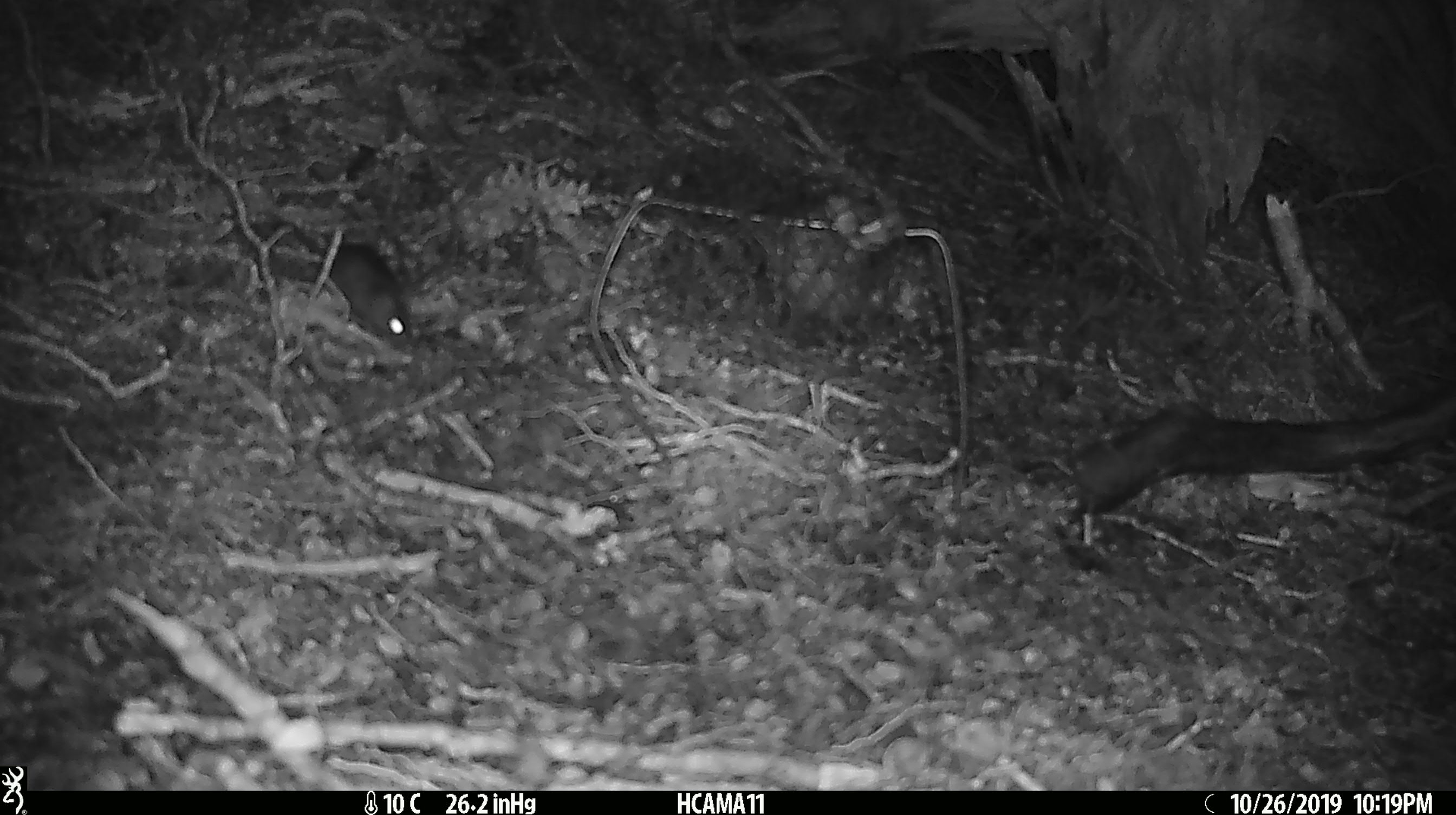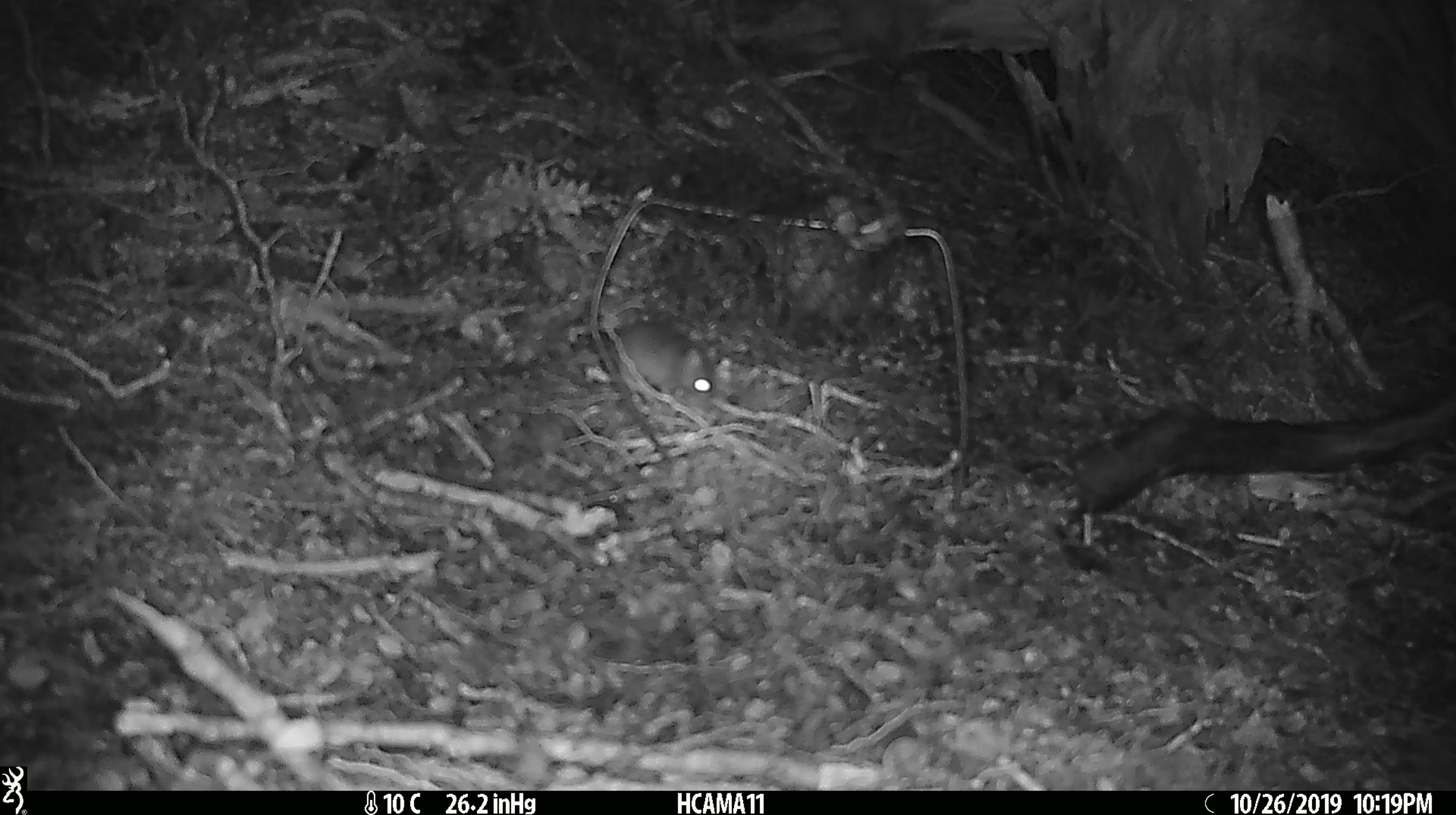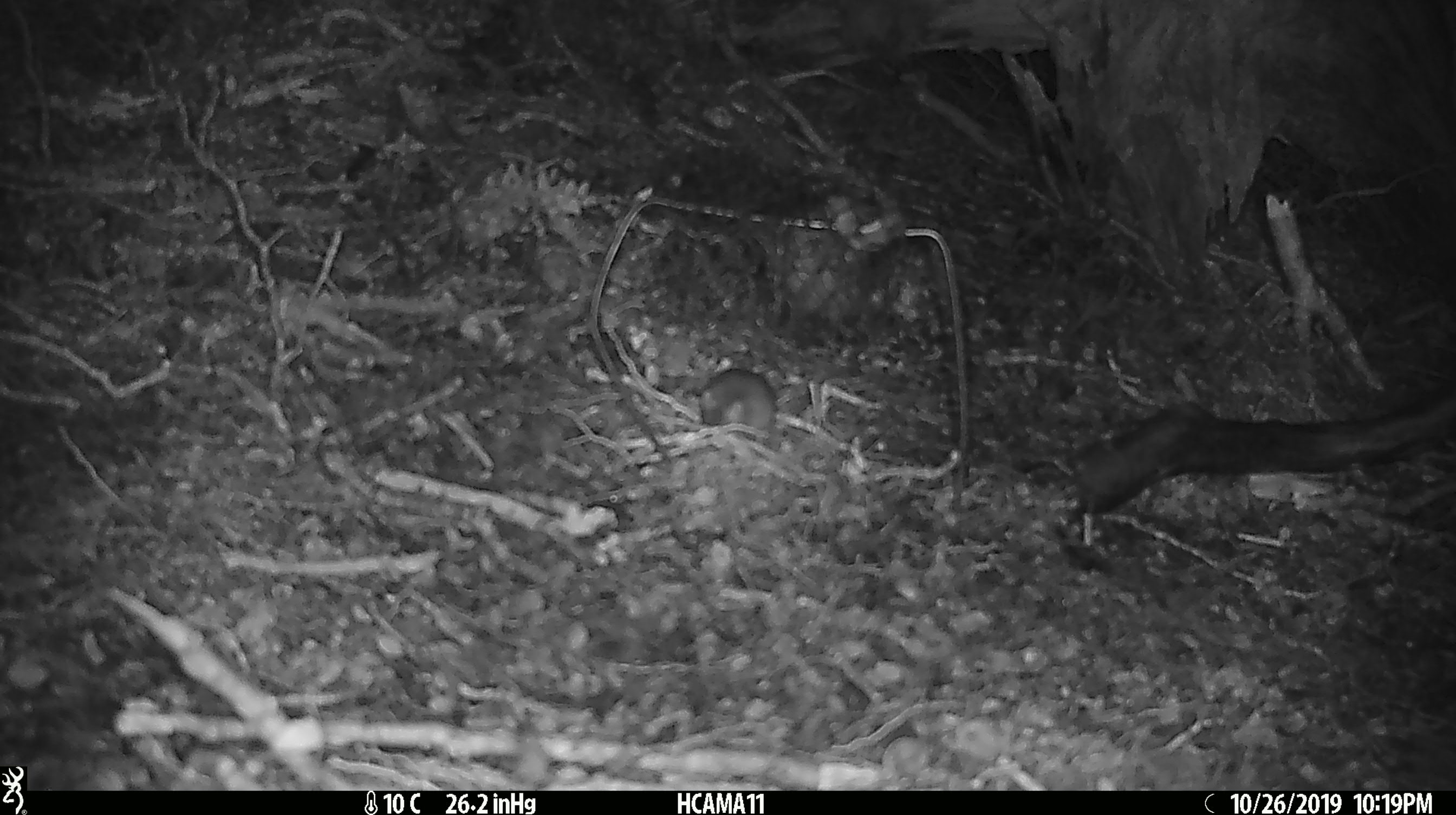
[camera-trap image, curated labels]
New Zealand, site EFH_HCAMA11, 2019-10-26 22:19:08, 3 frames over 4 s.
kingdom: Animalia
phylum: Chordata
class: Mammalia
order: Rodentia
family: Muridae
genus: Mus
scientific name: Mus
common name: mouse